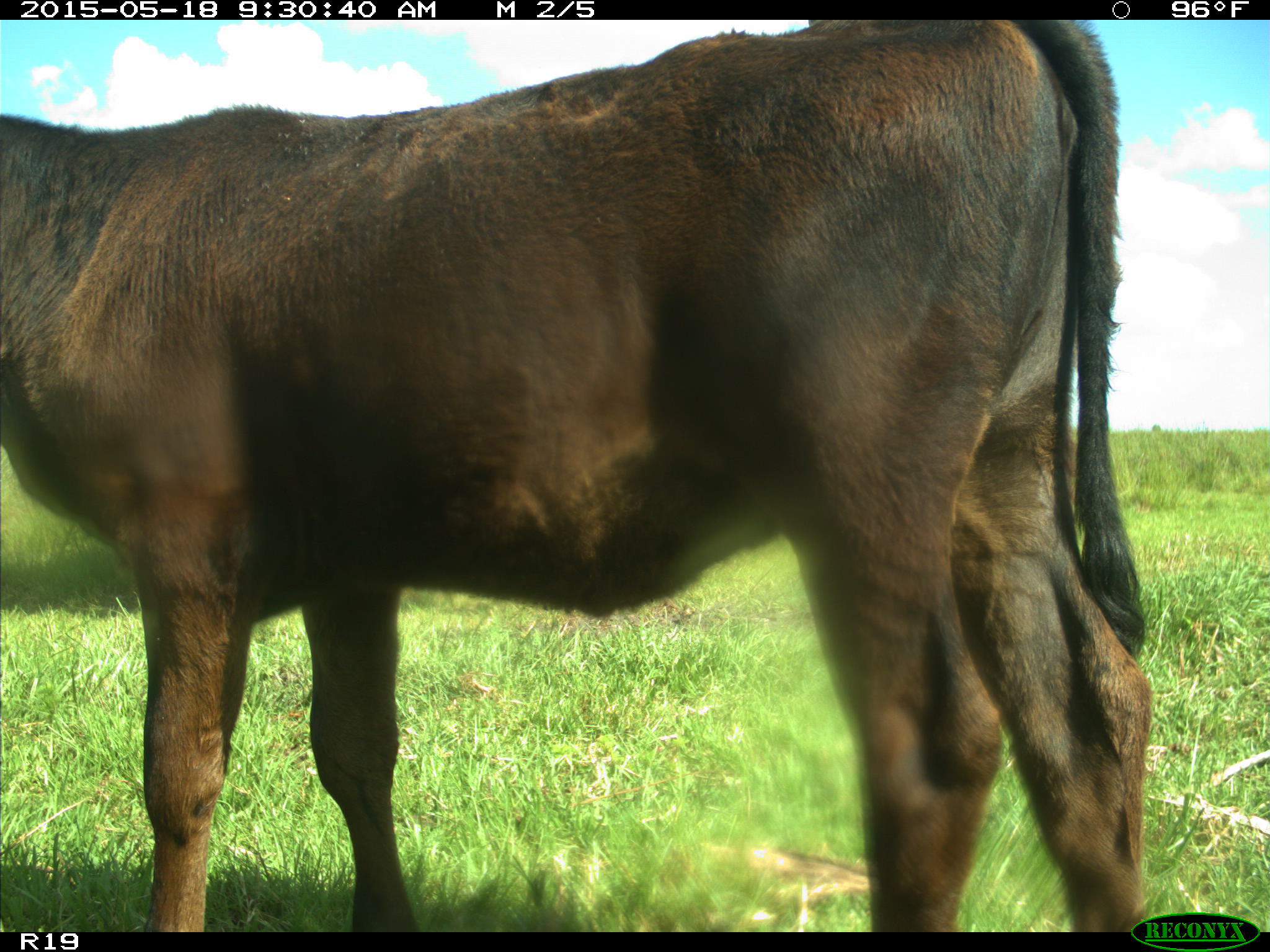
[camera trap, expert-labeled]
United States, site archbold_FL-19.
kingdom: Animalia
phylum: Chordata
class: Mammalia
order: Artiodactyla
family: Bovidae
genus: Bos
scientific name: Bos taurus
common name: domestic cow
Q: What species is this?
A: Bos taurus (domestic cow).